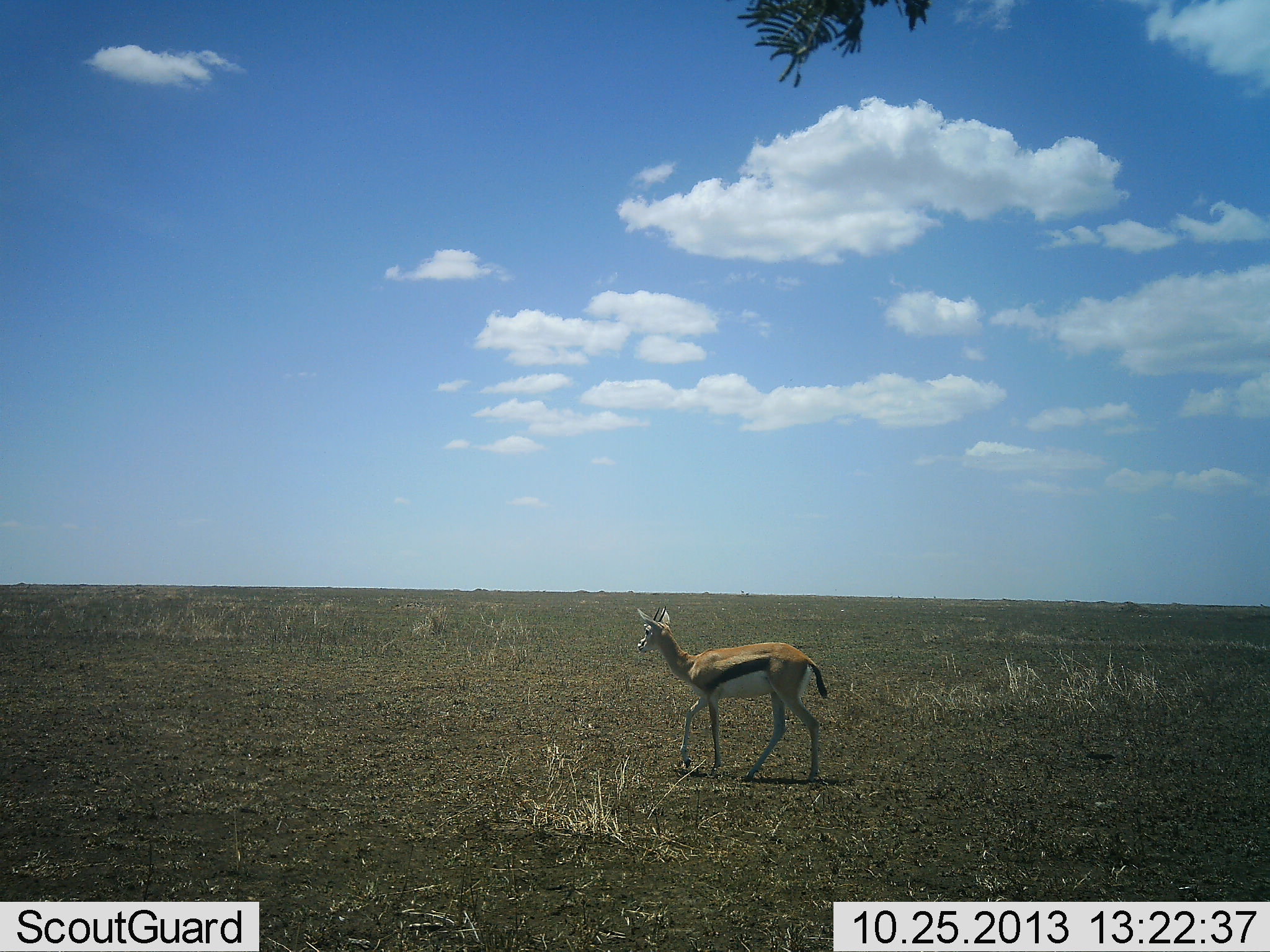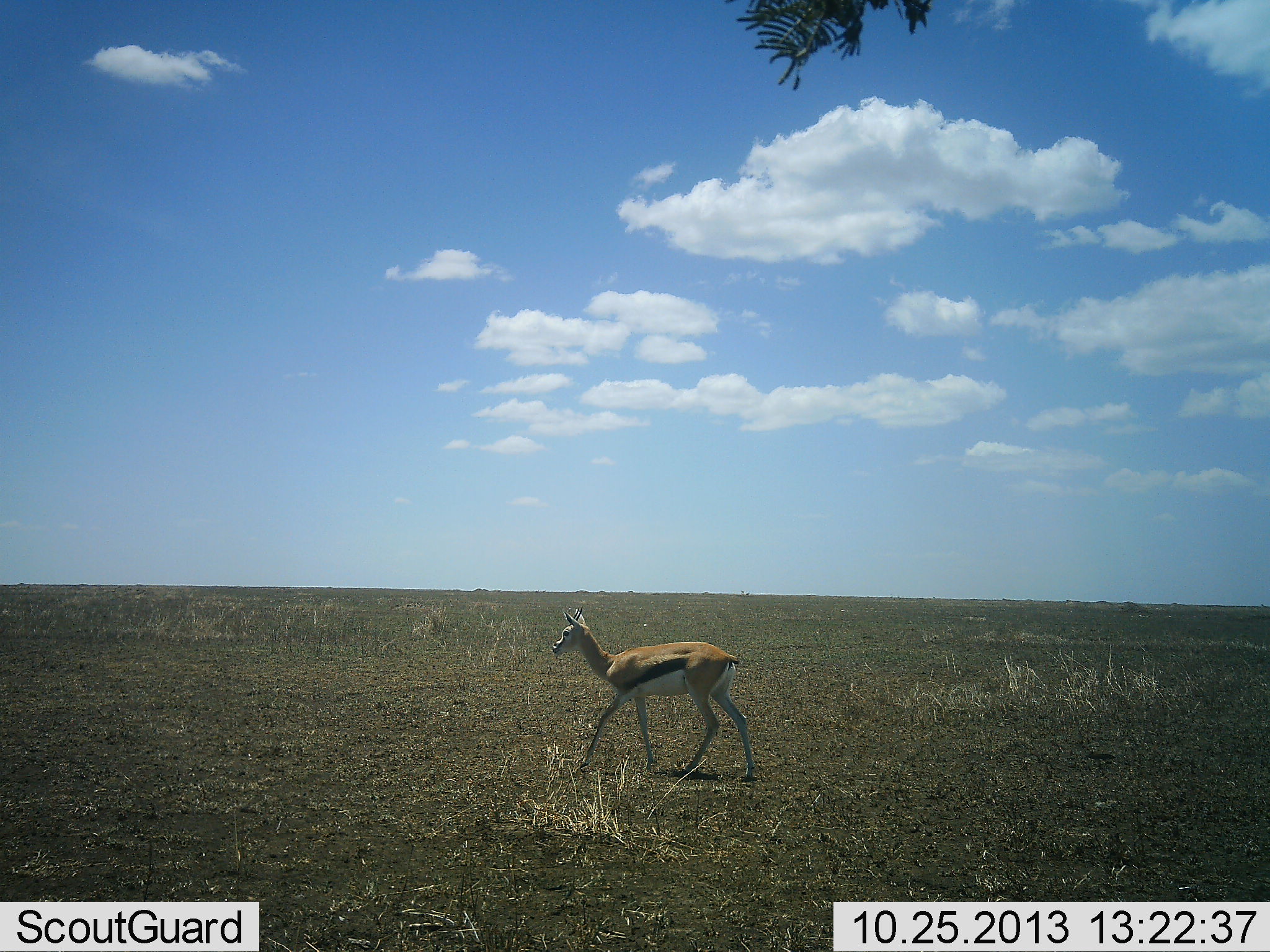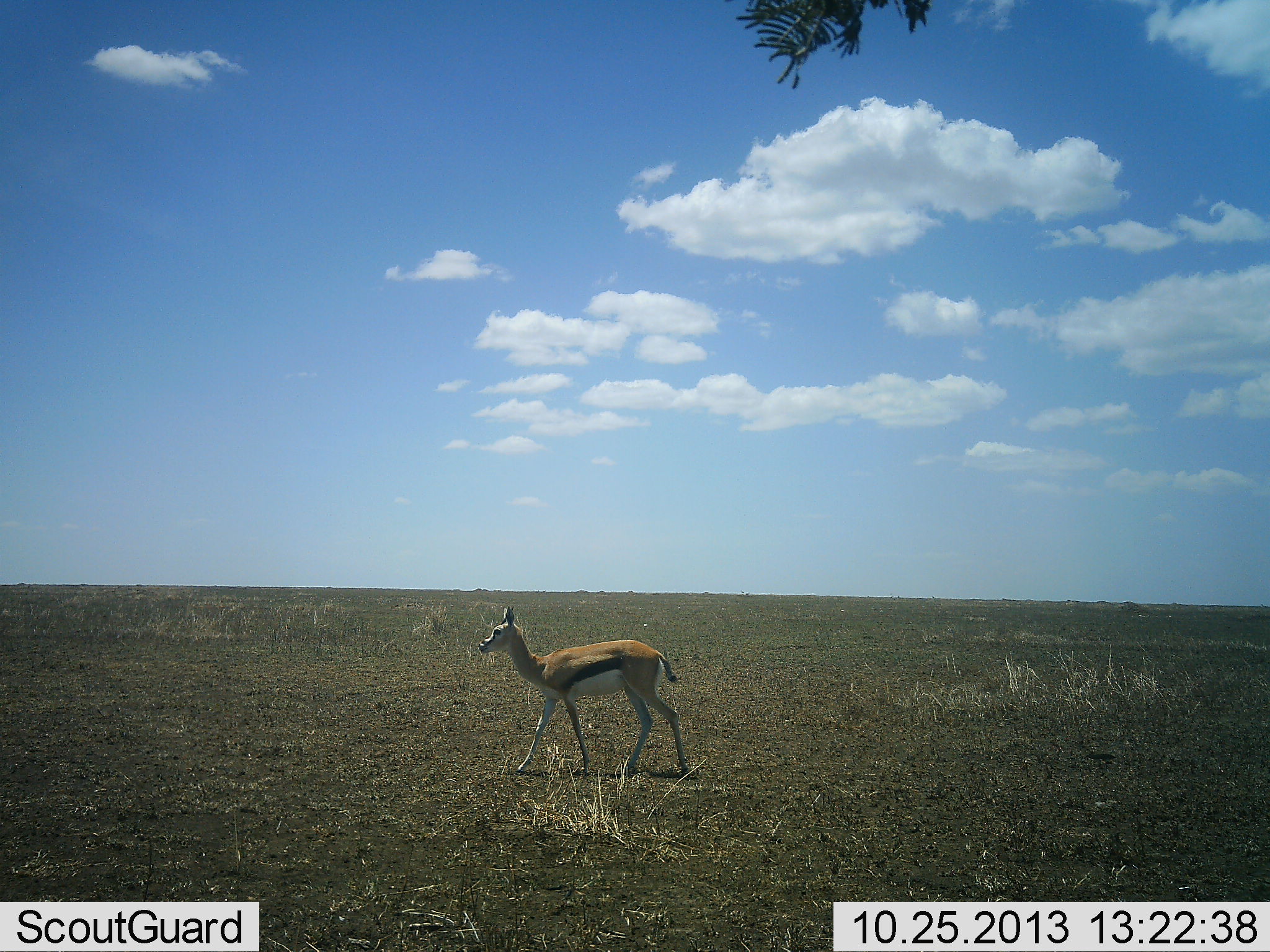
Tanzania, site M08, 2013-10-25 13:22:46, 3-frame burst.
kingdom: Animalia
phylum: Chordata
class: Mammalia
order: Artiodactyla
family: Bovidae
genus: Eudorcas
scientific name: Eudorcas thomsonii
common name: thomson's gazelle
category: gazellethomsons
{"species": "gazellethomsons (thomson's gazelle) (Eudorcas thomsonii)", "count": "1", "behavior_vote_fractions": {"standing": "0%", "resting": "0%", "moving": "100%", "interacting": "0%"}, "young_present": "10%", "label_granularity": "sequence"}